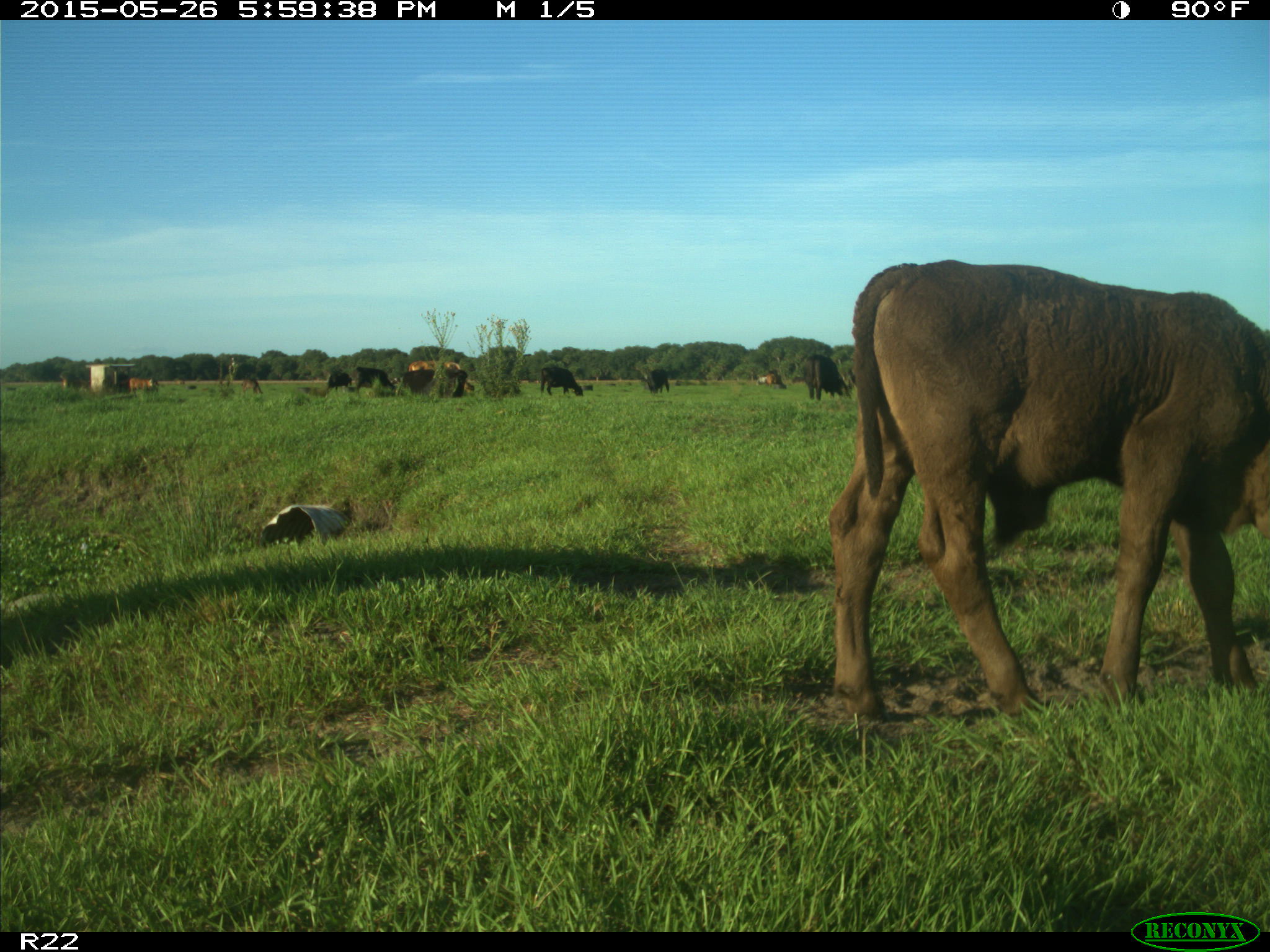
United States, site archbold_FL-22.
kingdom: Animalia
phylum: Chordata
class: Mammalia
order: Artiodactyla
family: Bovidae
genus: Bos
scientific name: Bos taurus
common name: domestic cow